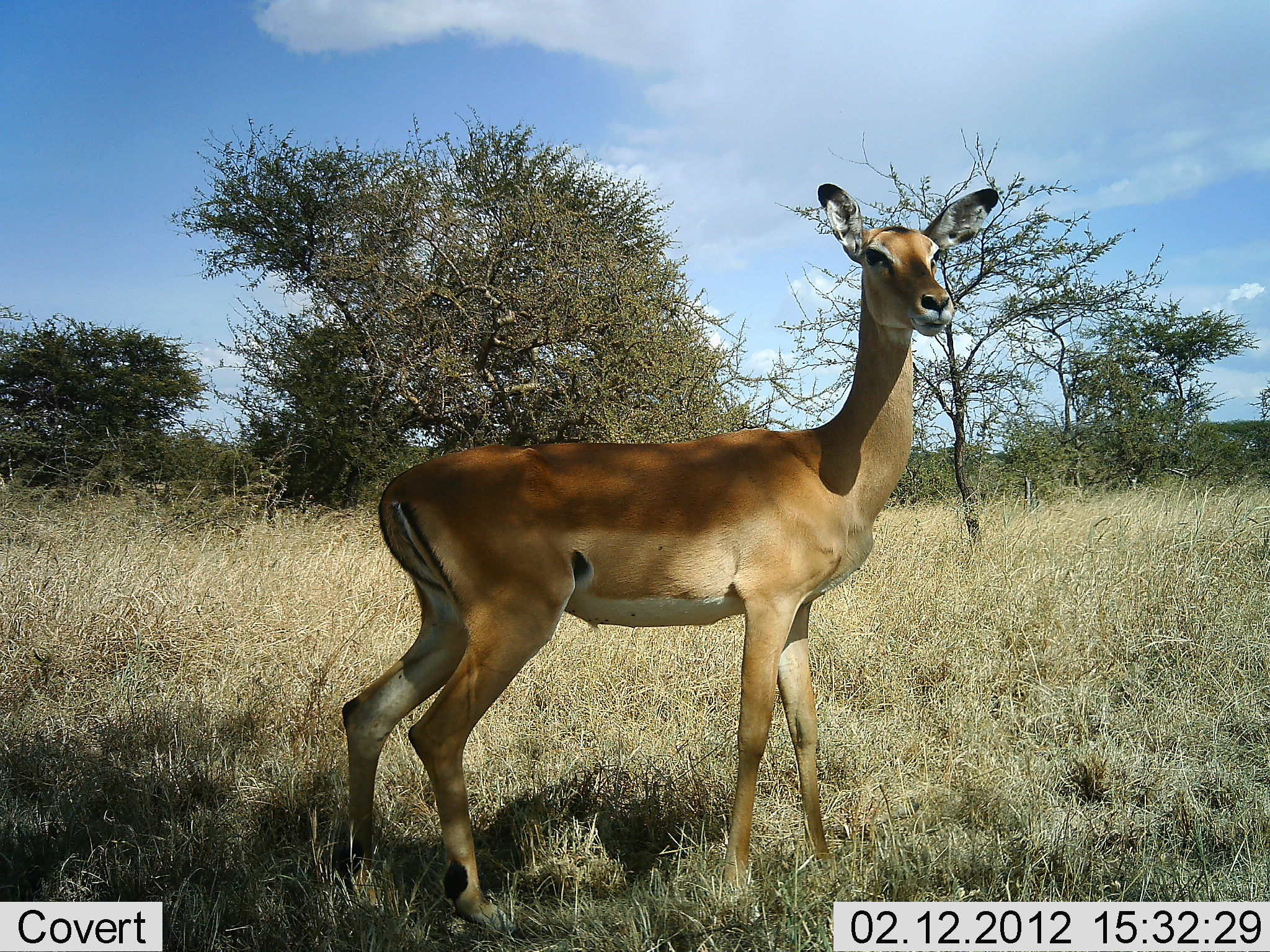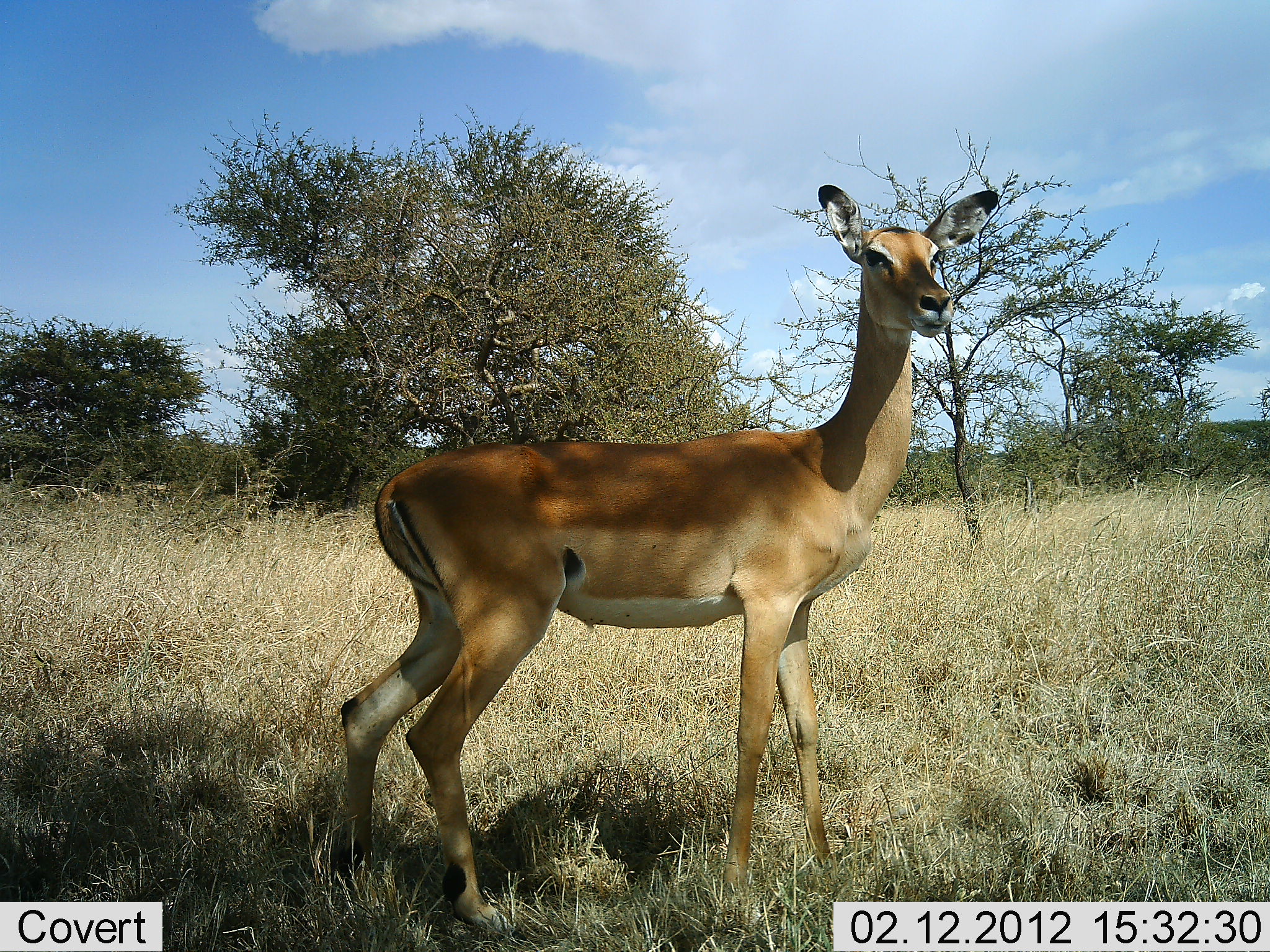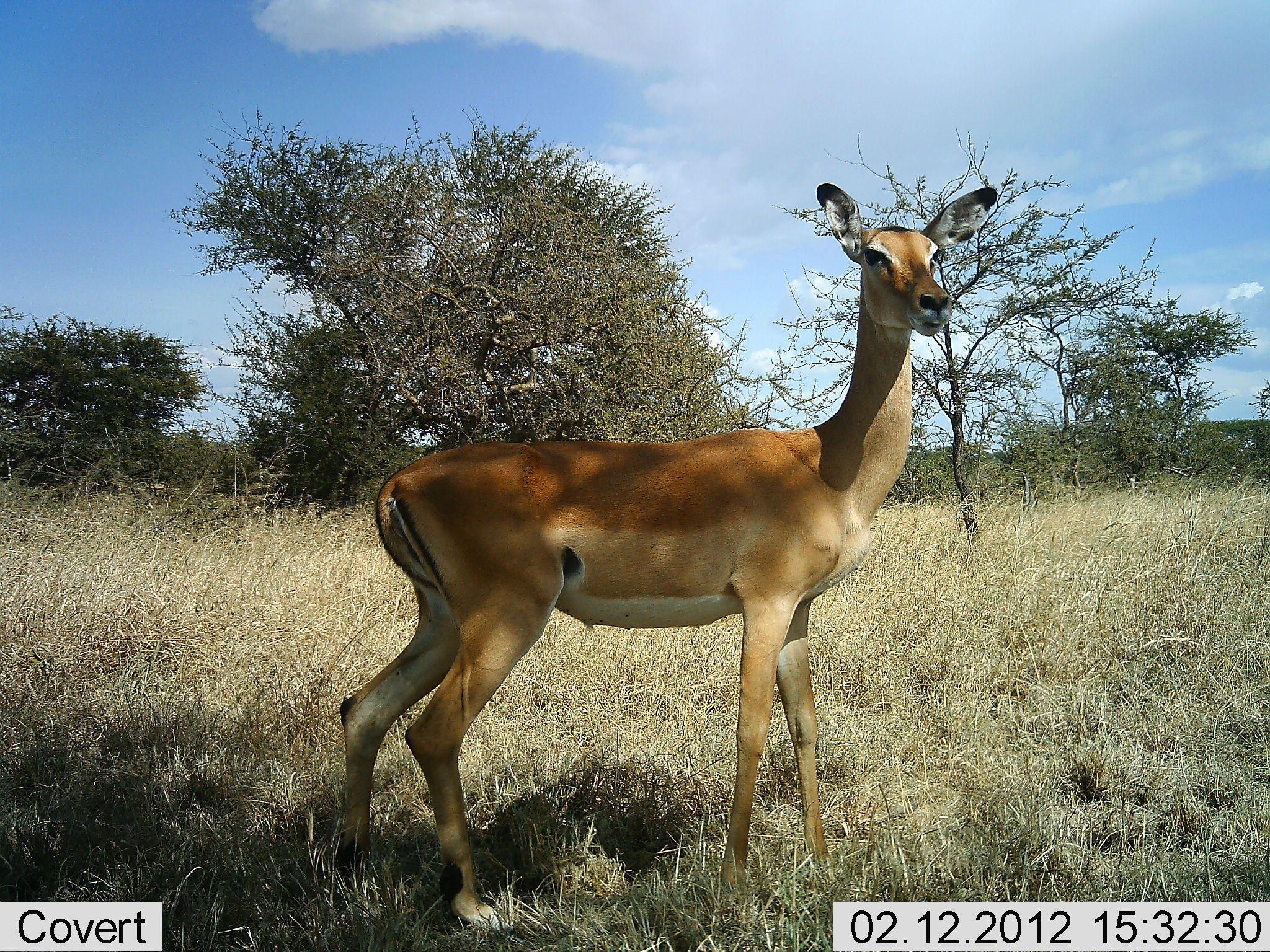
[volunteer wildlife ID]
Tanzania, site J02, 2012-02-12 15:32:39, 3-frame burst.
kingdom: Animalia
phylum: Chordata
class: Mammalia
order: Artiodactyla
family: Bovidae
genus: Aepyceros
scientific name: Aepyceros melampus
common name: impala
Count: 1.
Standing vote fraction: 100%.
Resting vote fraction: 0%.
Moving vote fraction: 0%.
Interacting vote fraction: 0%.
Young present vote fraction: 0%.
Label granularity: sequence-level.